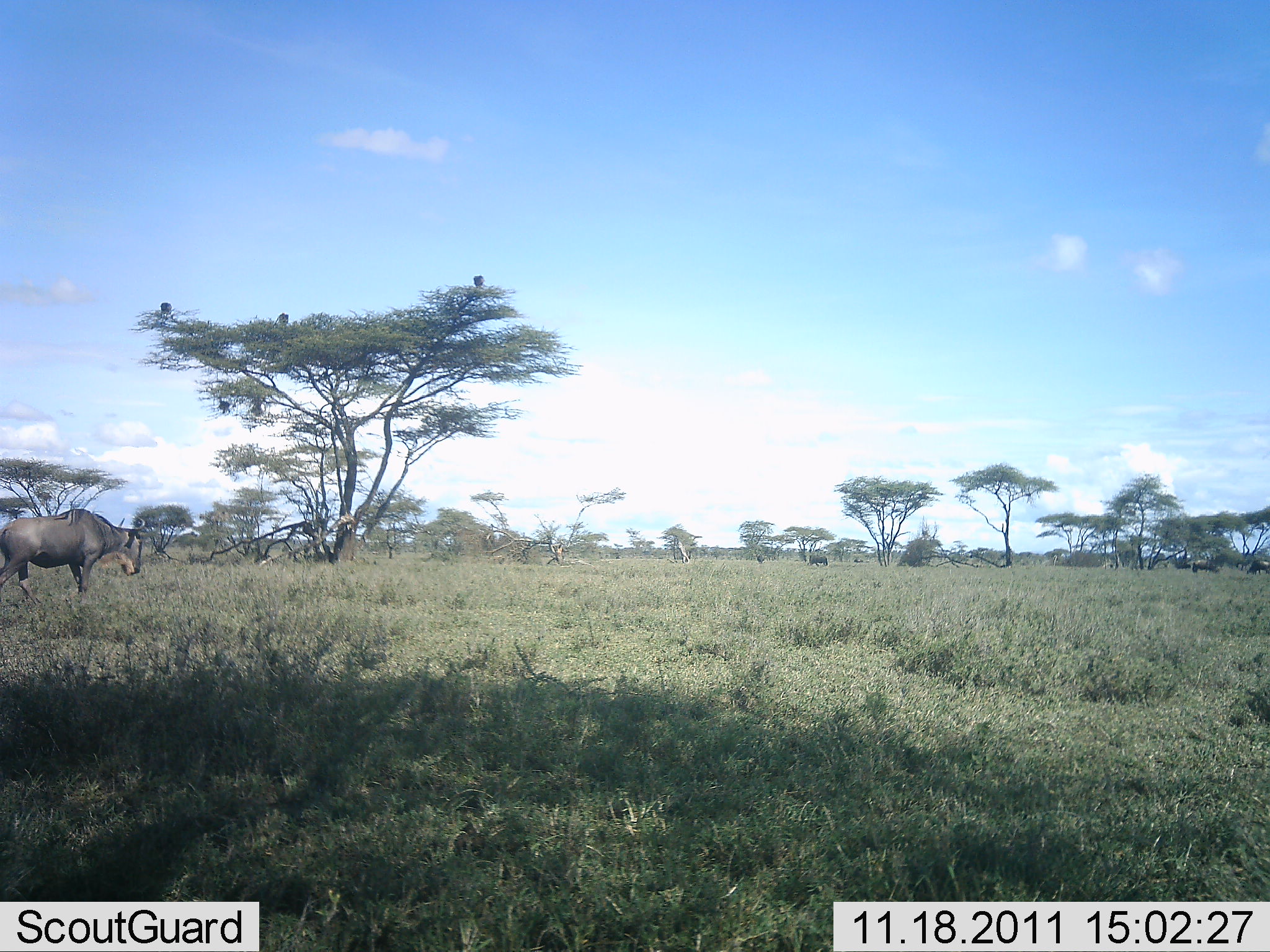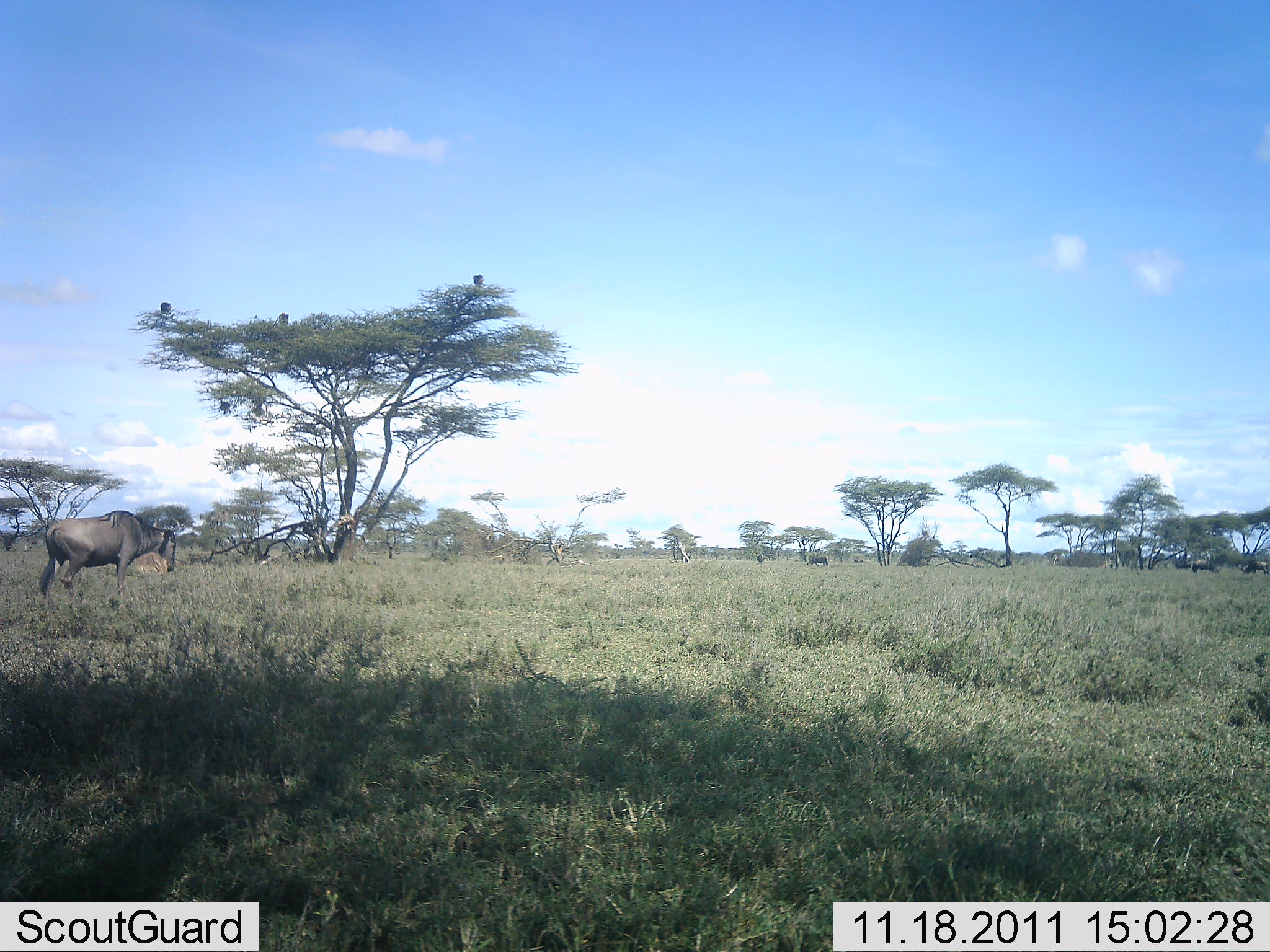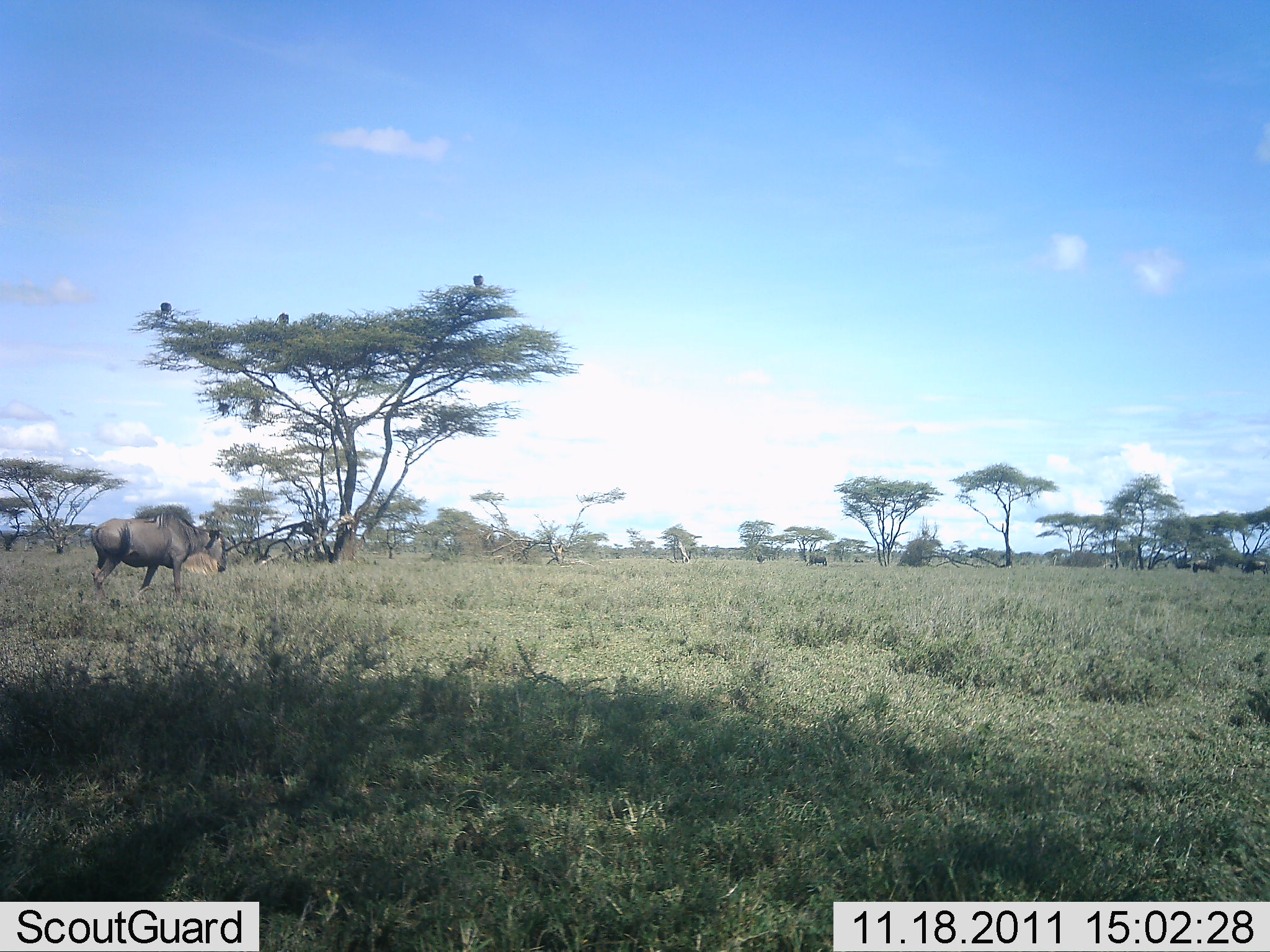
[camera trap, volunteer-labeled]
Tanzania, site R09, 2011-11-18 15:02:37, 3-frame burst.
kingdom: Animalia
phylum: Chordata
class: Mammalia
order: Artiodactyla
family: Bovidae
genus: Connochaetes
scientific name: Connochaetes taurinus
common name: blue wildebeest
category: wildebeest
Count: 1.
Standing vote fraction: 25%.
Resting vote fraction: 0%.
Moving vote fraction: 88%.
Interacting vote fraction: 0%.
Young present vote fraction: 0%.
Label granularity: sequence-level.